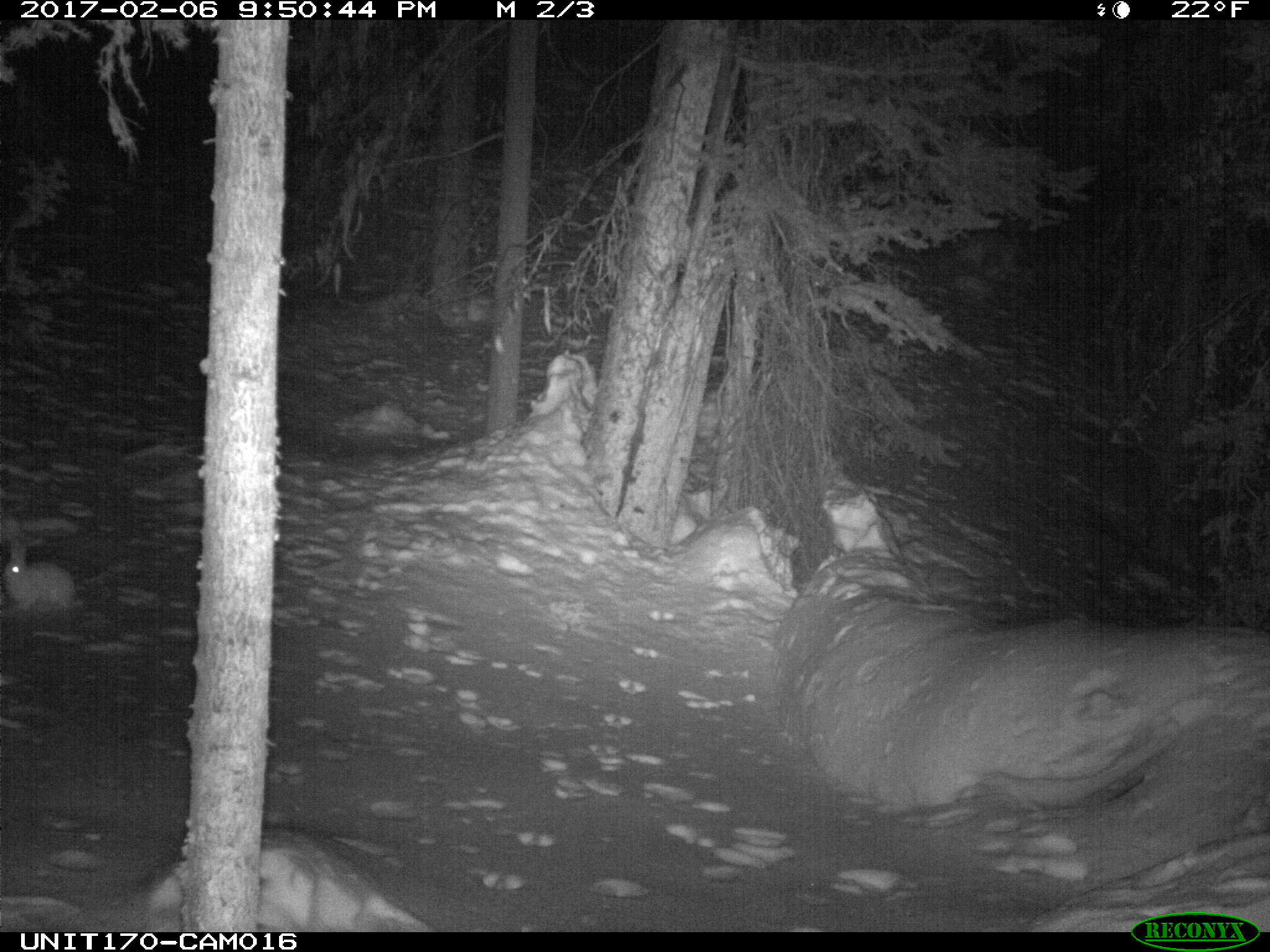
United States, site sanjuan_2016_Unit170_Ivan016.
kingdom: Animalia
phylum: Chordata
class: Mammalia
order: Lagomorpha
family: Leporidae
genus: Lepus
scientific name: Lepus americanus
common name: snowshoe hare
Lepus americanus (snowshoe hare).